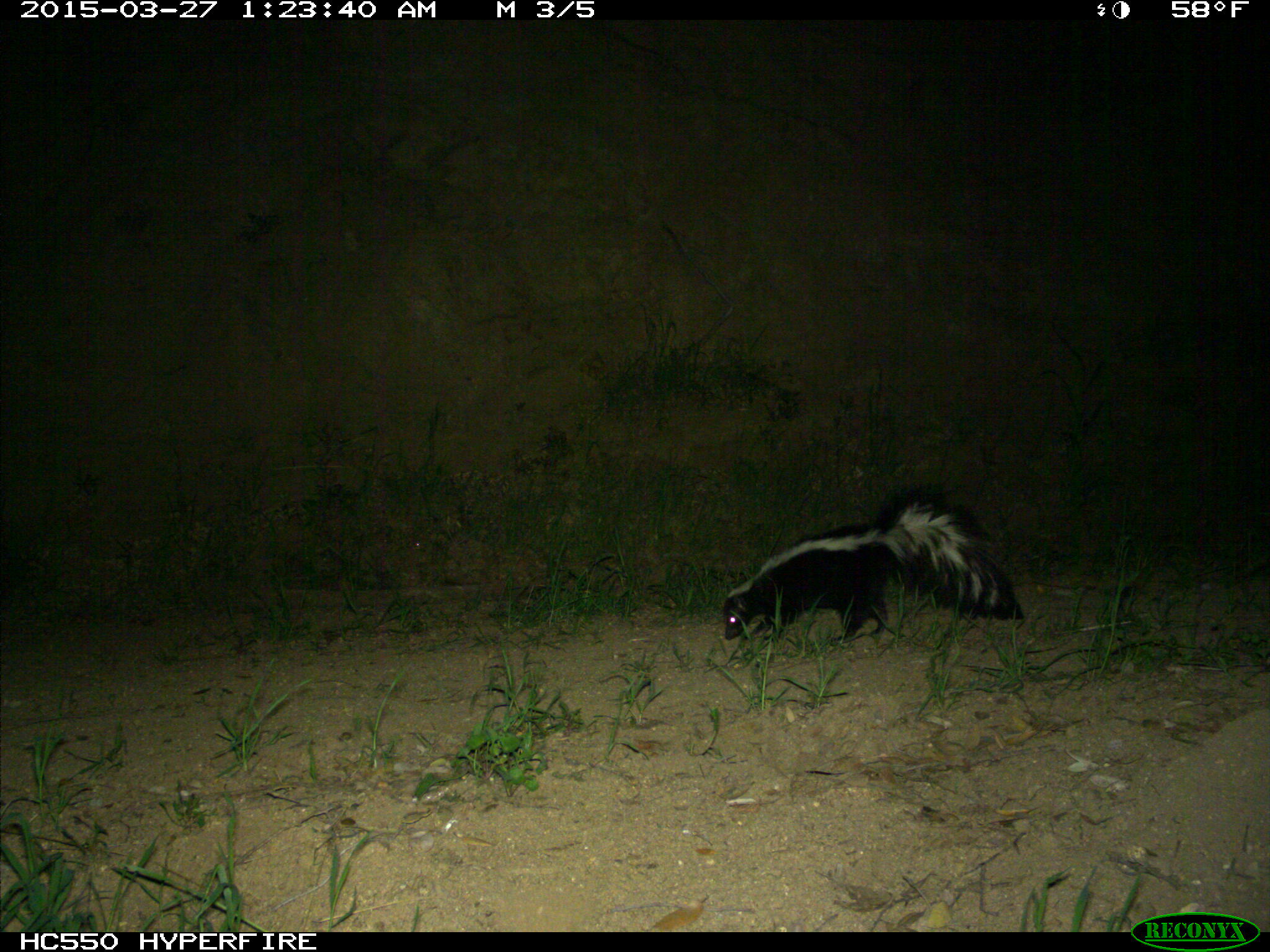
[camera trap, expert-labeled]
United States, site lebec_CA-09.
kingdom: Animalia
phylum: Chordata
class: Mammalia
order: Carnivora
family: Mephitidae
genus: Mephitis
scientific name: Mephitis mephitis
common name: striped skunk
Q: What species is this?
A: Mephitis mephitis (striped skunk).